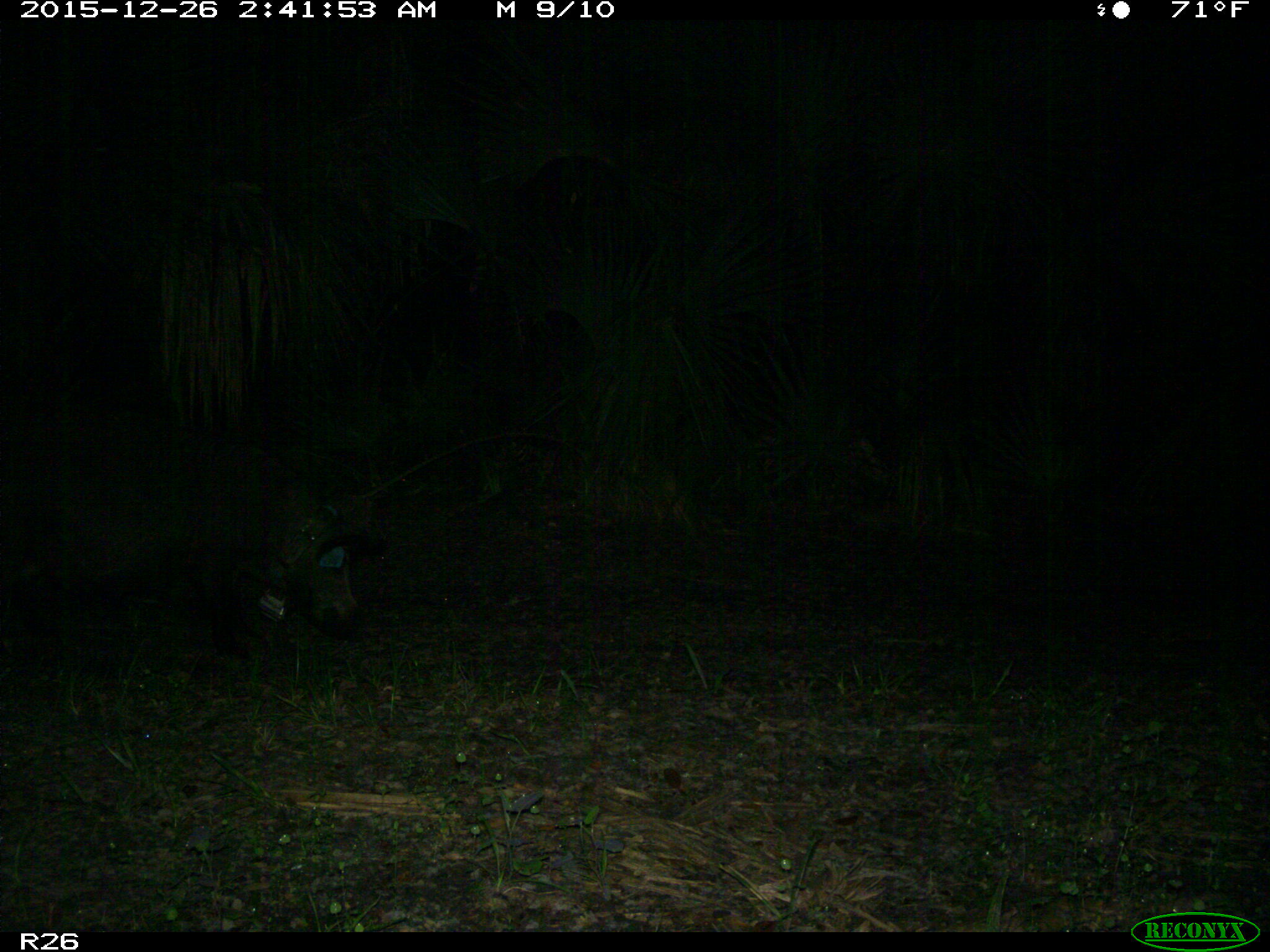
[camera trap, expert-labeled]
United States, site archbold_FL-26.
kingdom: Animalia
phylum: Chordata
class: Mammalia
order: Artiodactyla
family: Suidae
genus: Sus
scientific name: Sus scrofa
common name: wild boar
Sus scrofa (wild boar).